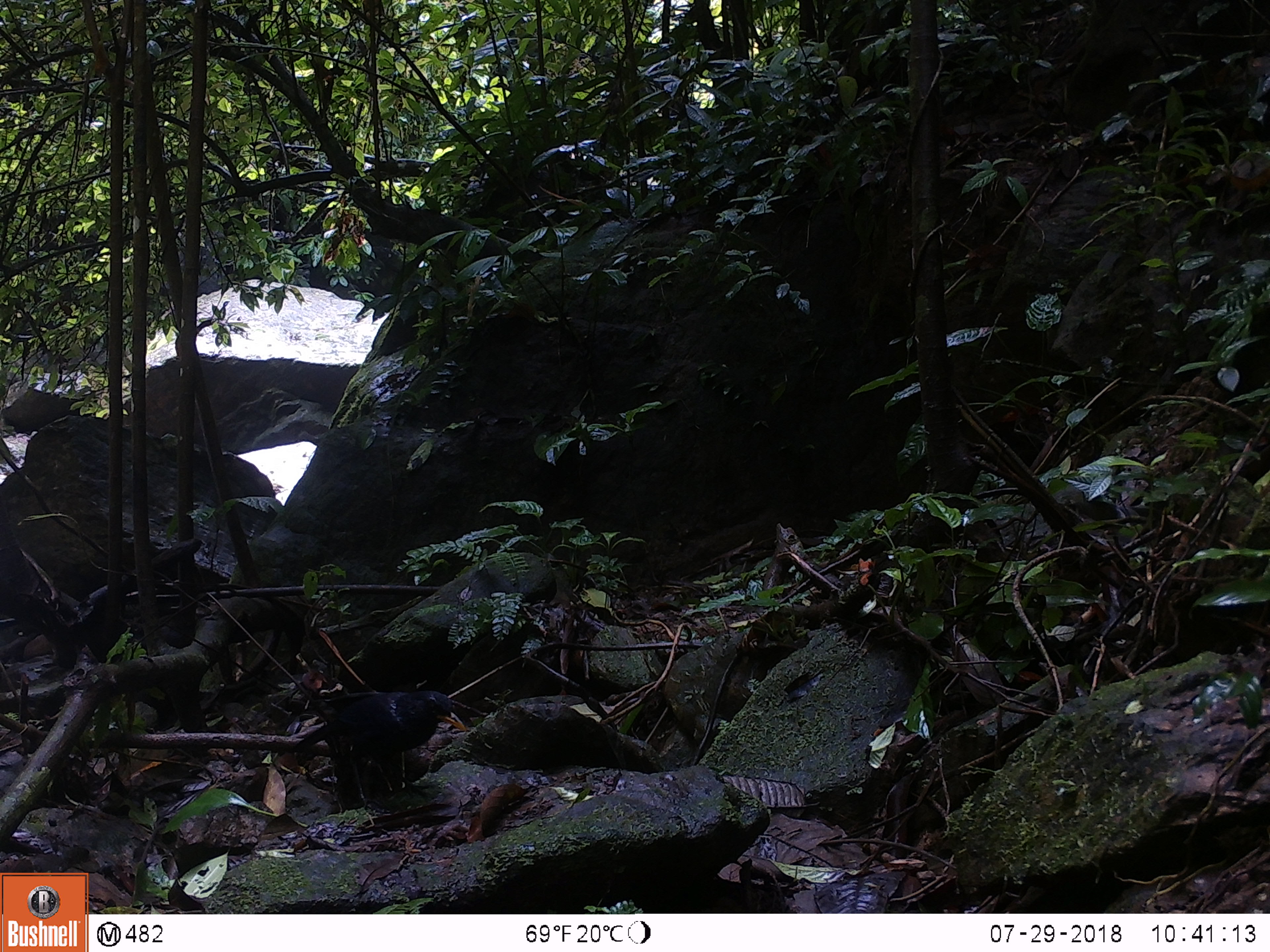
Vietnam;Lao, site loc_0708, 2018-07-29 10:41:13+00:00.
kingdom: Animalia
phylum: Chordata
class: Aves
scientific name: Aves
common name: bird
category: unidentified bird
Unidentified bird (bird) (Aves). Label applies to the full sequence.